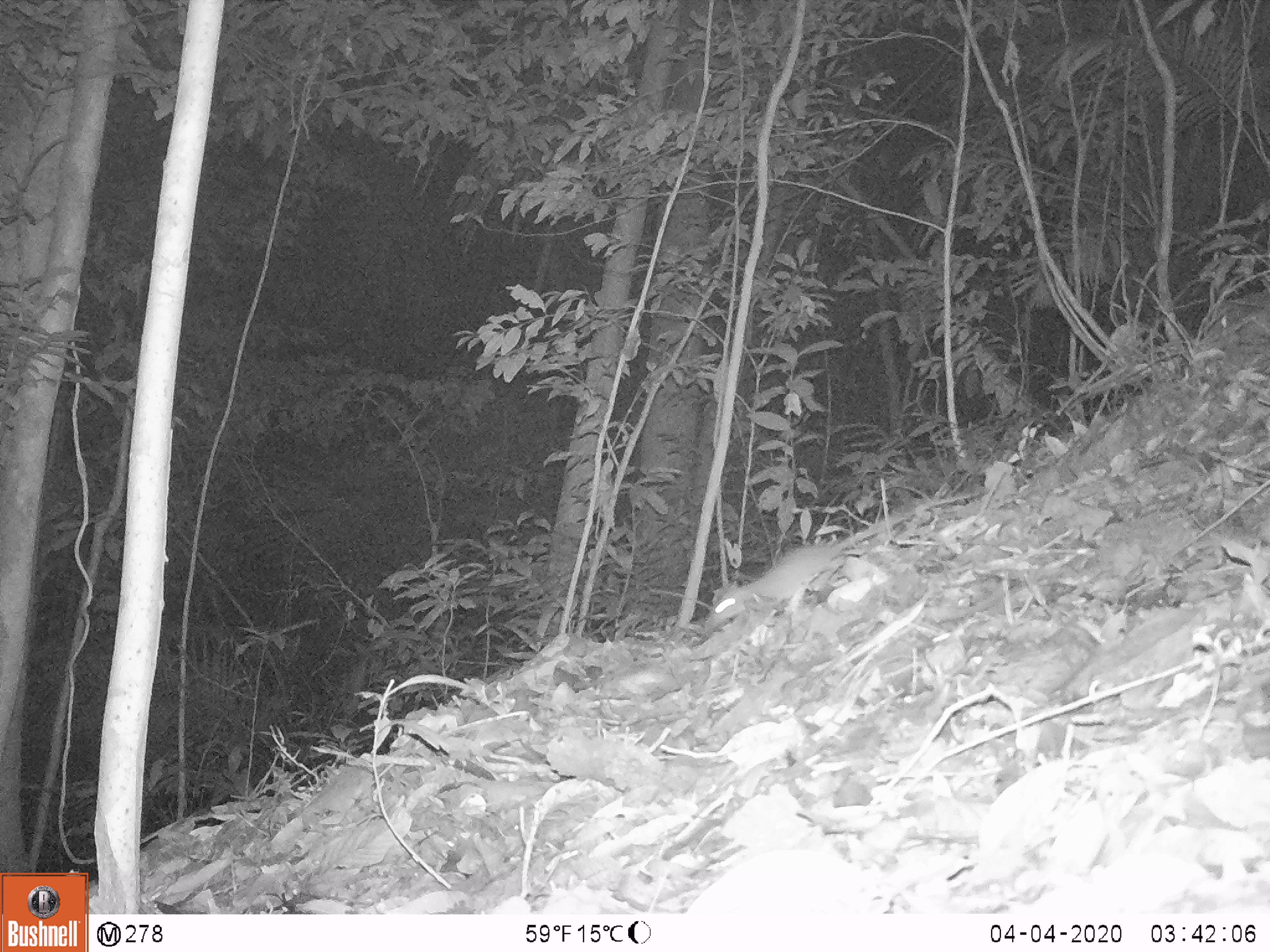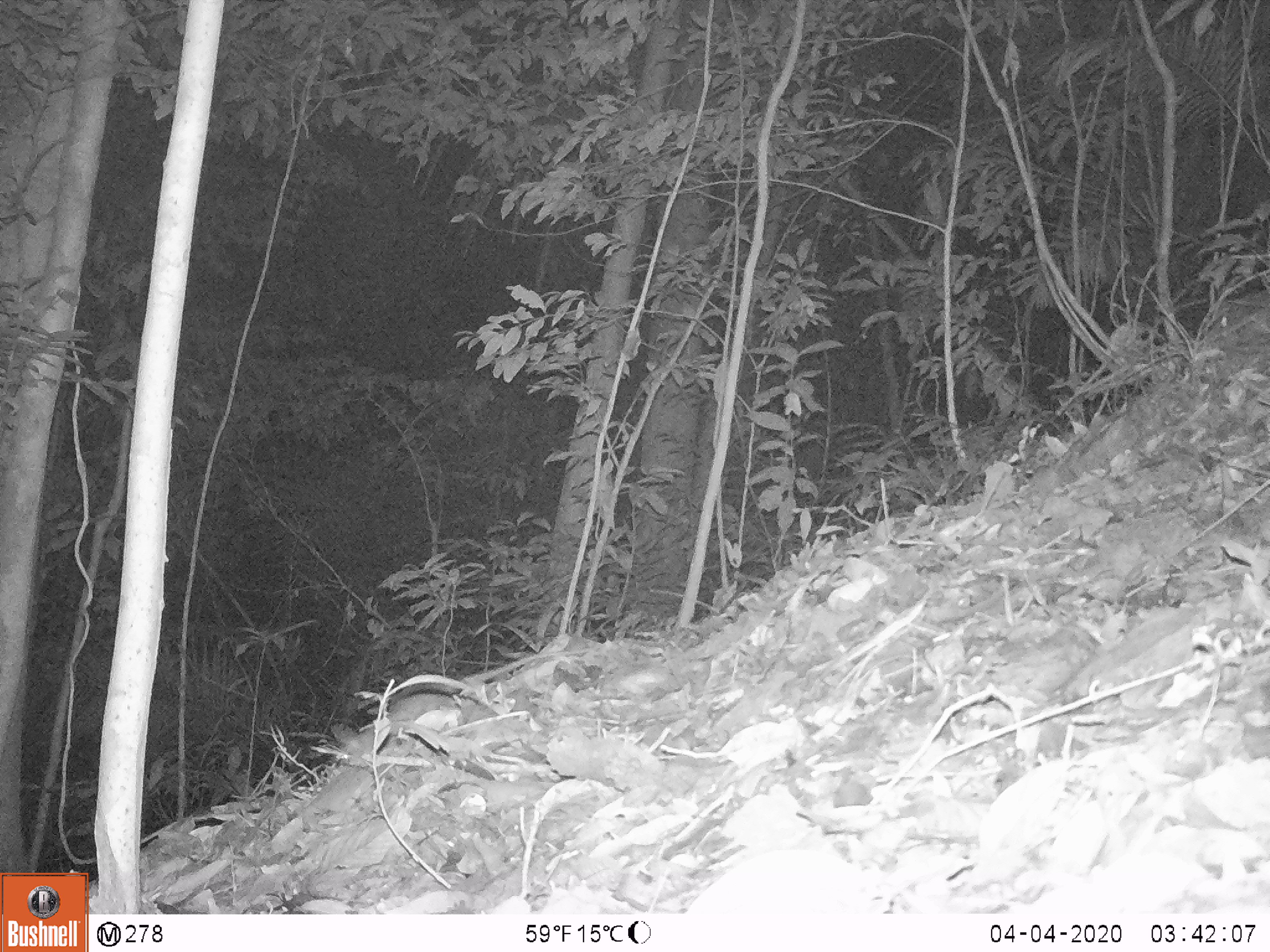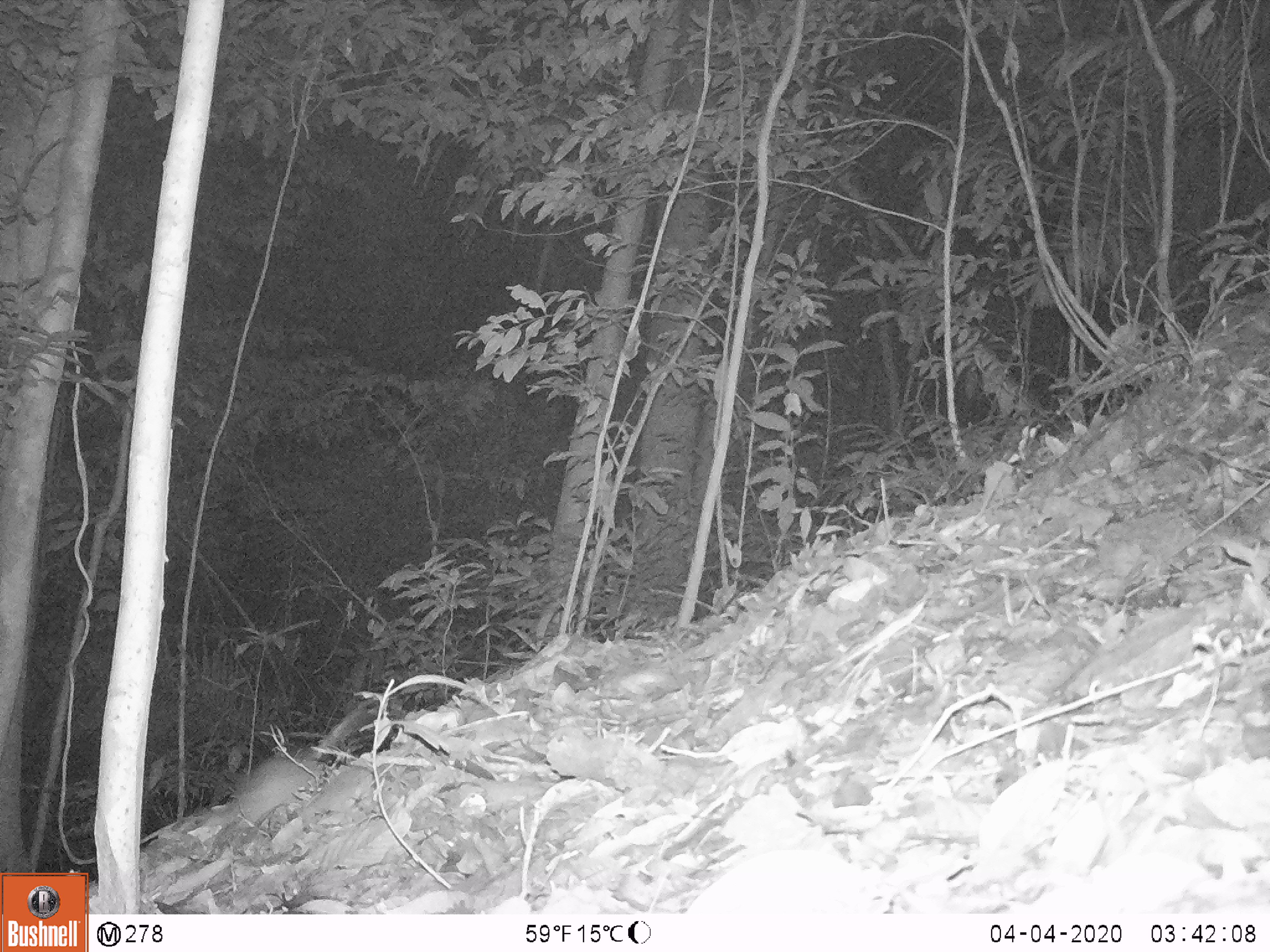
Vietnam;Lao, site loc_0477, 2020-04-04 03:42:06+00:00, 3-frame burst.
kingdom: Animalia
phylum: Chordata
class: Mammalia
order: Rodentia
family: Muridae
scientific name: Muridae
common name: old-world mice and rats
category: unidentified murid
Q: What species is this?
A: Unidentified murid (old-world mice and rats) (Muridae).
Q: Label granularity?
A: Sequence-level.